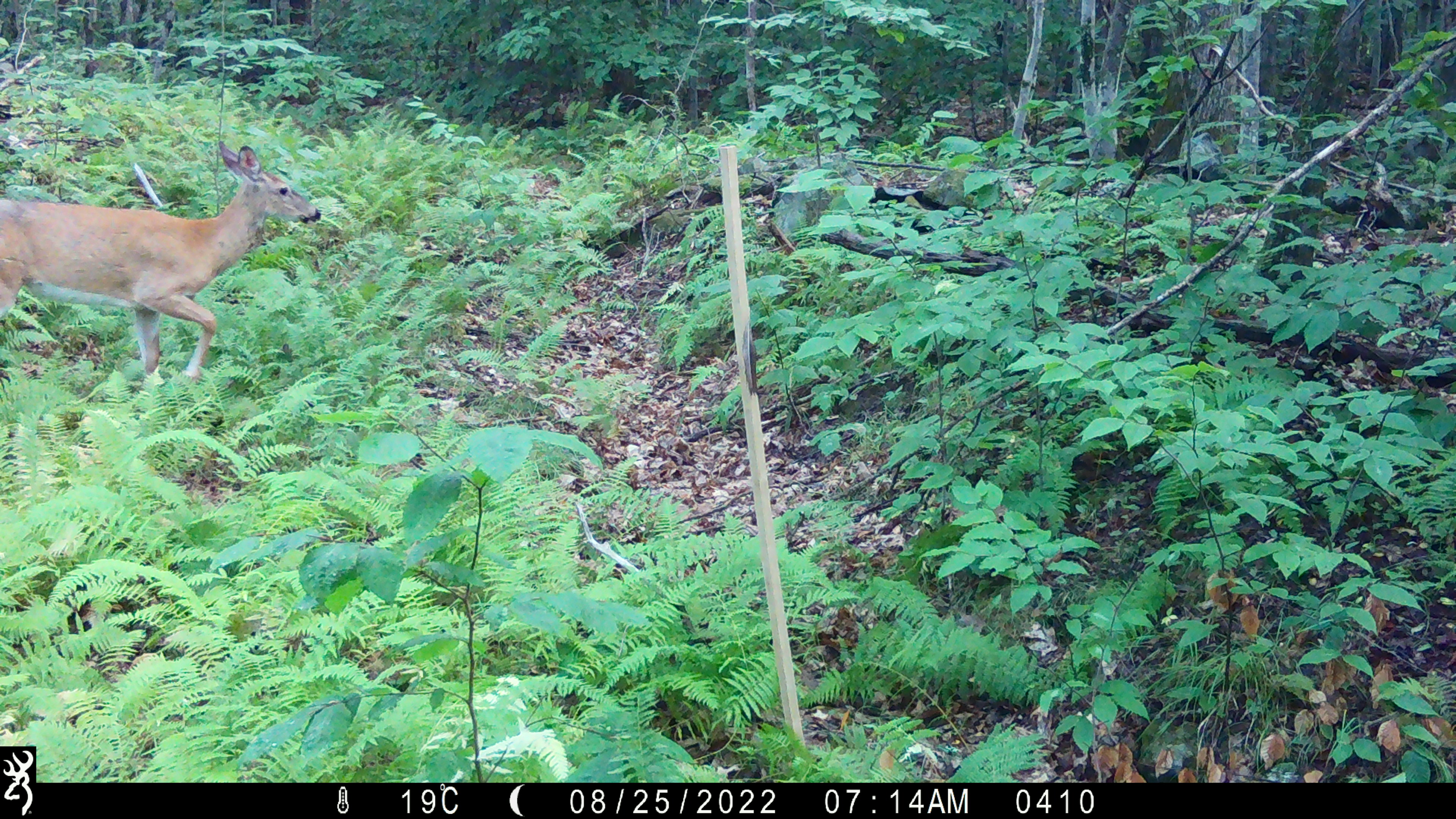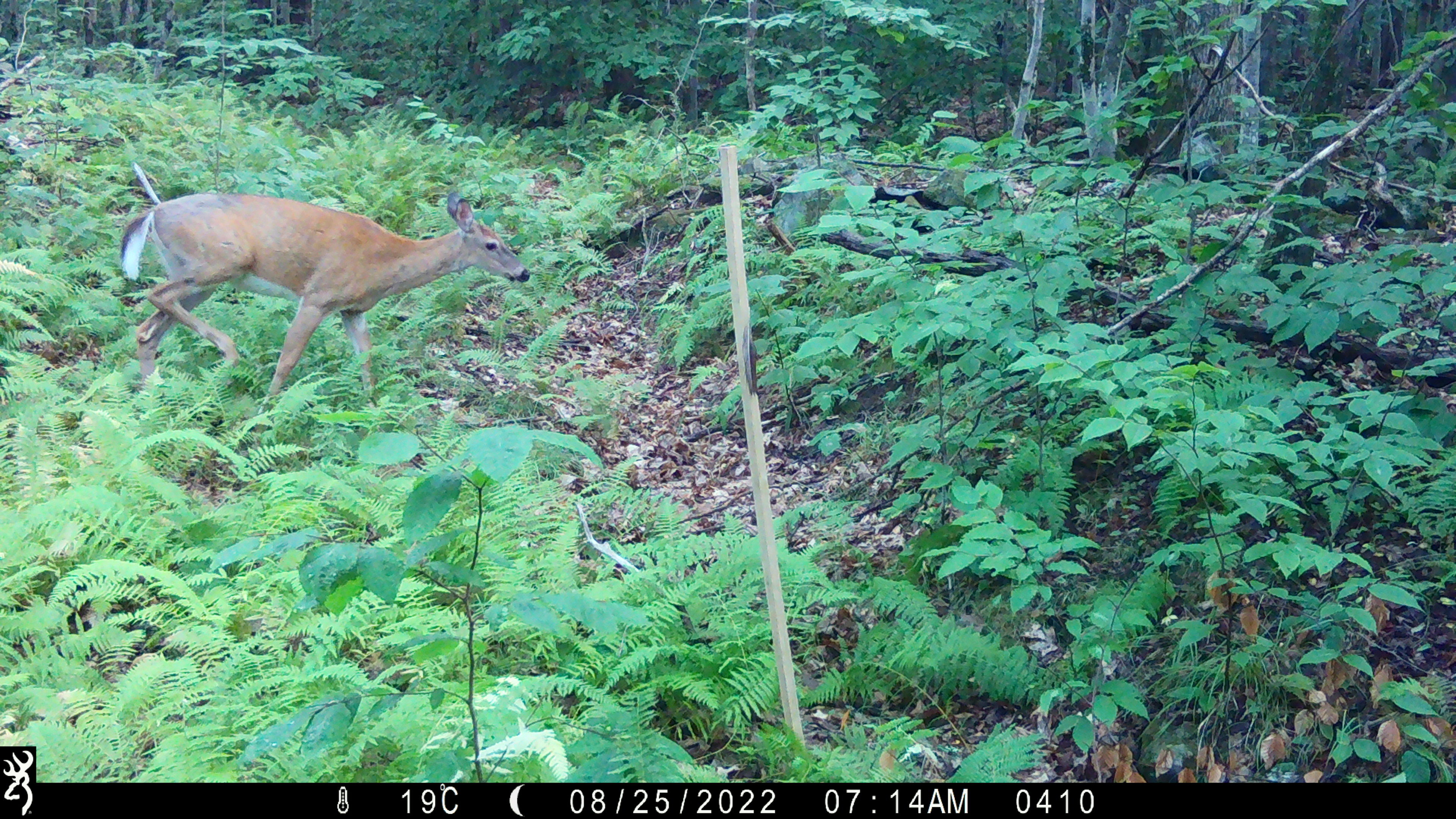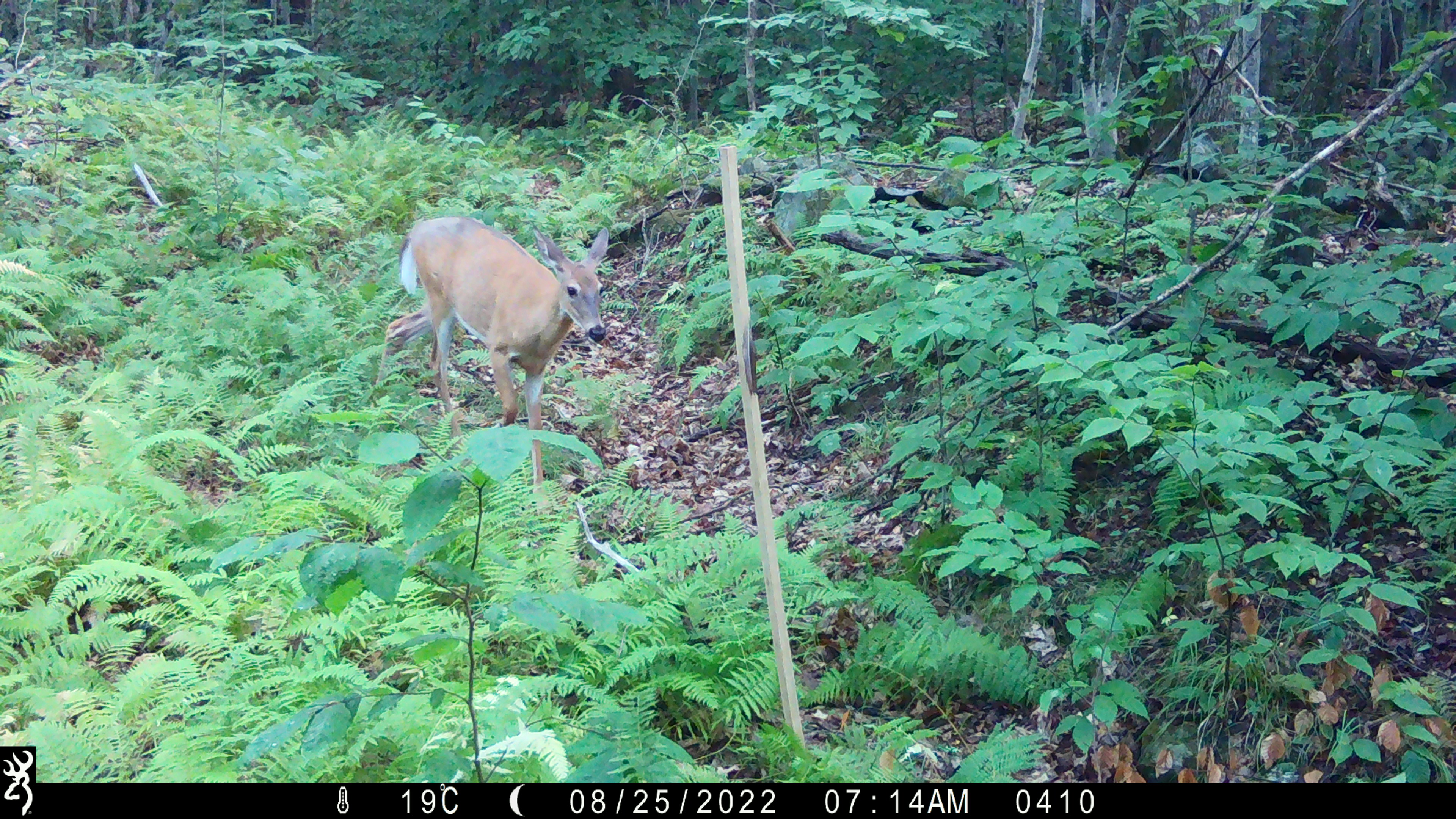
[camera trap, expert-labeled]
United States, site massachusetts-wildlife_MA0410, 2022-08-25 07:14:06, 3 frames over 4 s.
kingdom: Animalia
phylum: Chordata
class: Mammalia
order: Artiodactyla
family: Cervidae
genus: Odocoileus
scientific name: Odocoileus virginianus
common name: white-tailed deer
White-tailed deer (Odocoileus virginianus).